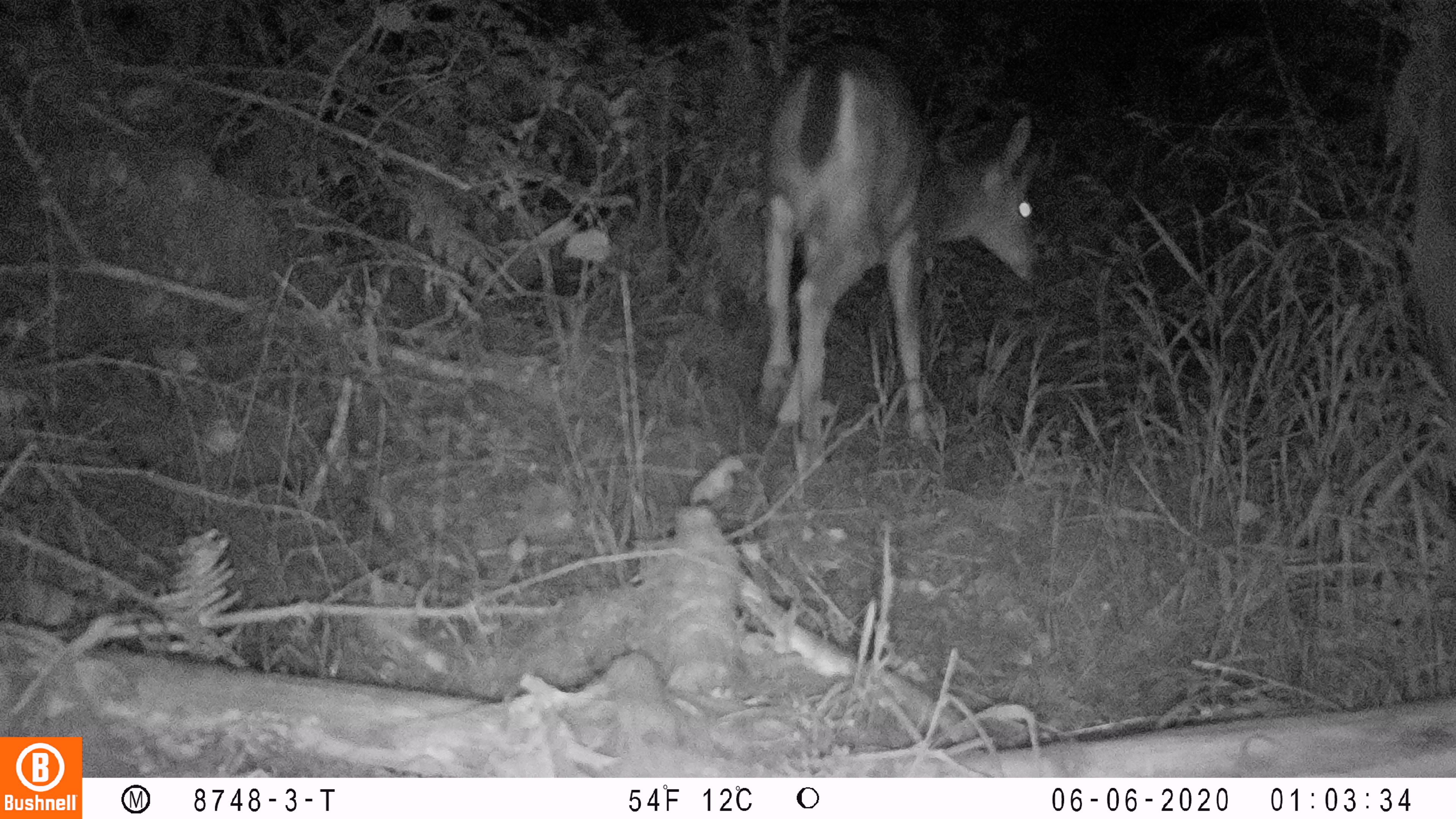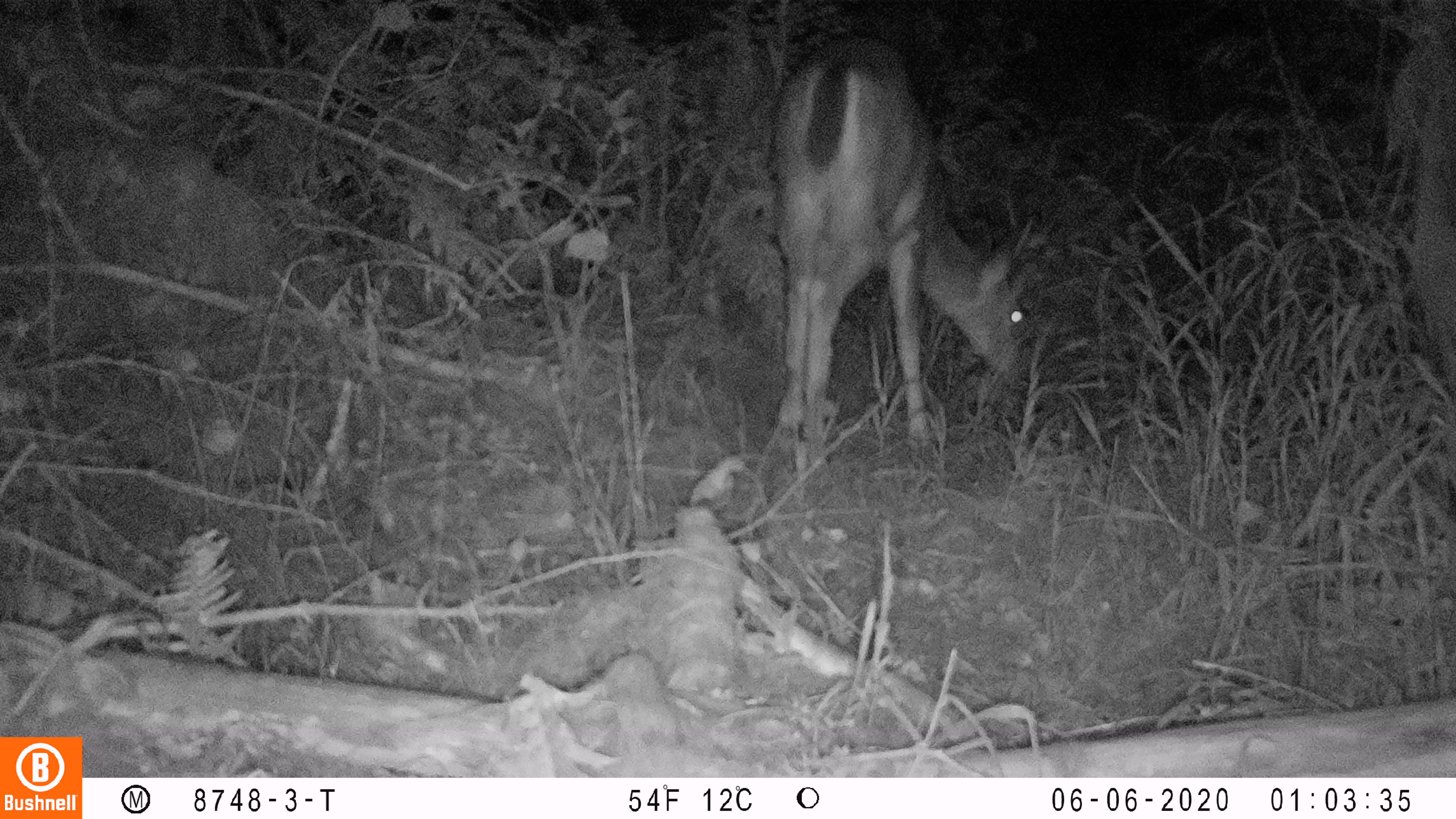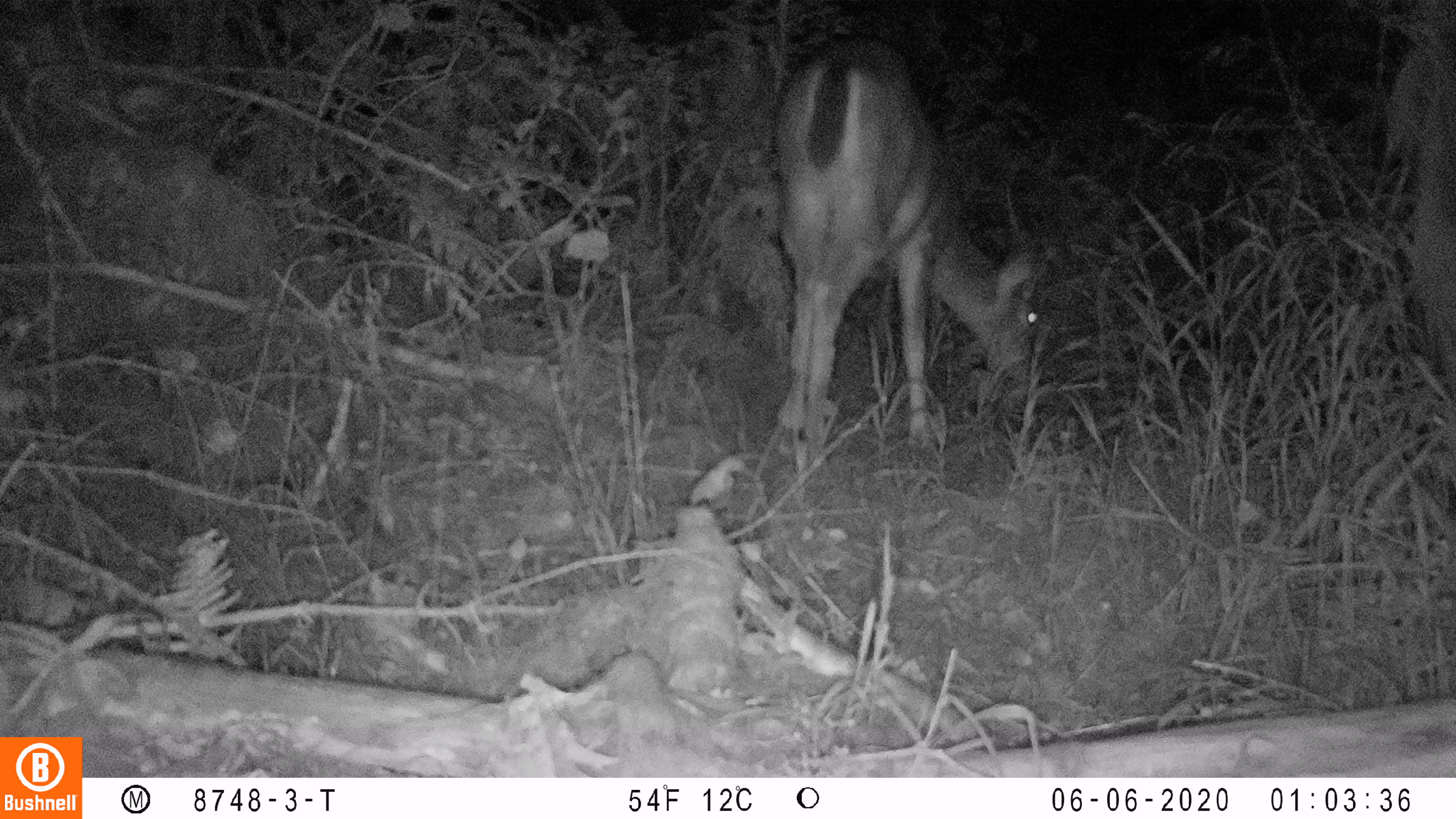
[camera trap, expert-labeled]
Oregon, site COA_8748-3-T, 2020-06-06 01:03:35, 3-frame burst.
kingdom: Animalia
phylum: Chordata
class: Mammalia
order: Artiodactyla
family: Cervidae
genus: Odocoileus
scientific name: Odocoileus hemionus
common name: black-tailed deer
Black-tailed deer (Odocoileus hemionus).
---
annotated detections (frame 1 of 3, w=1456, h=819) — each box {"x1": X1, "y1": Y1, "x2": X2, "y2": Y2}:
black-tailed deer: {"x1": 744, "y1": 37, "x2": 1054, "y2": 459}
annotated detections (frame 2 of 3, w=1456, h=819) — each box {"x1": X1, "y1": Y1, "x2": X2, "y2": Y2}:
black-tailed deer: {"x1": 759, "y1": 18, "x2": 1041, "y2": 465}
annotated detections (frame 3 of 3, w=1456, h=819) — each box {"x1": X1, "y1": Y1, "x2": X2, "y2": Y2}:
black-tailed deer: {"x1": 759, "y1": 25, "x2": 1043, "y2": 452}